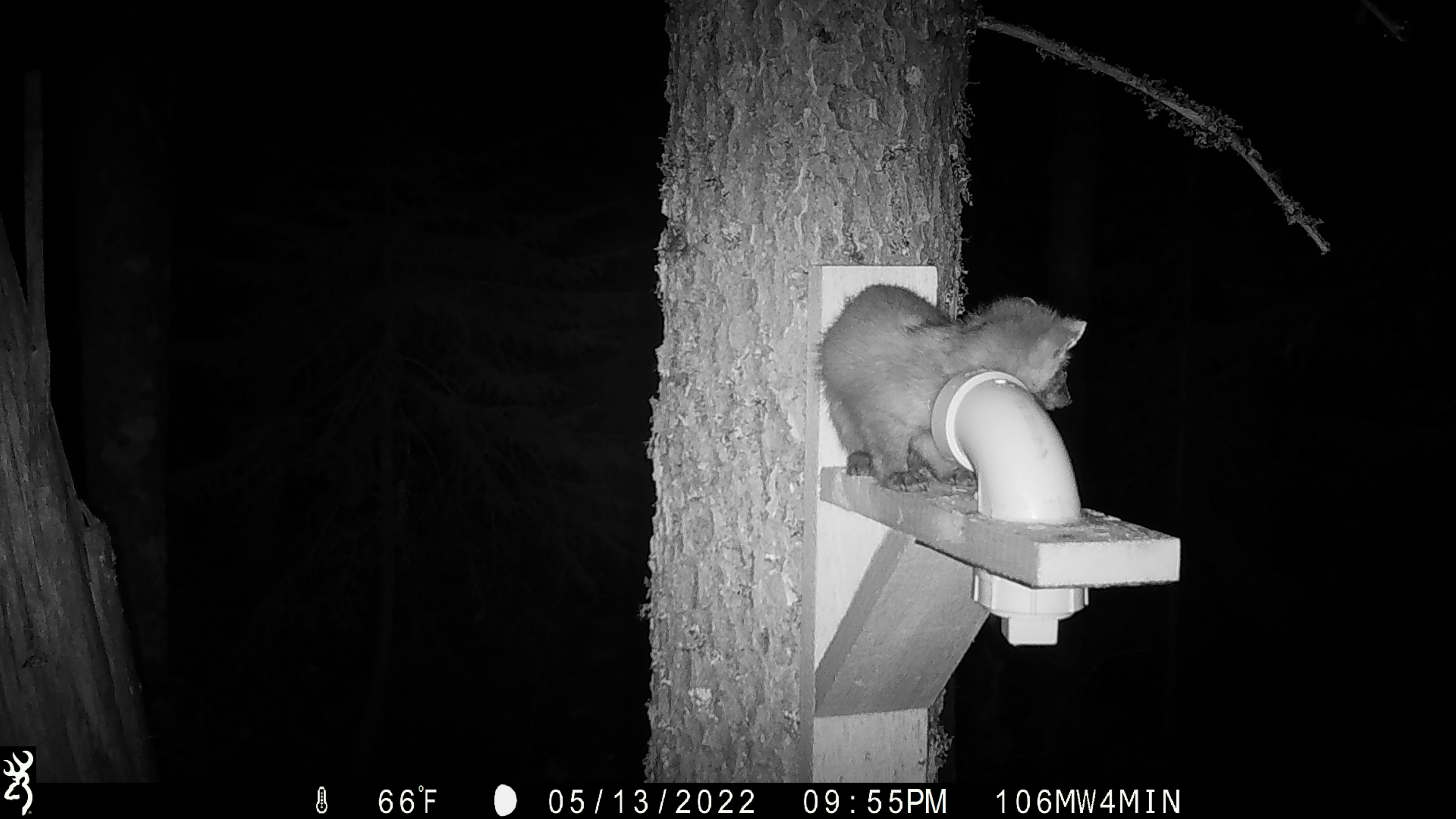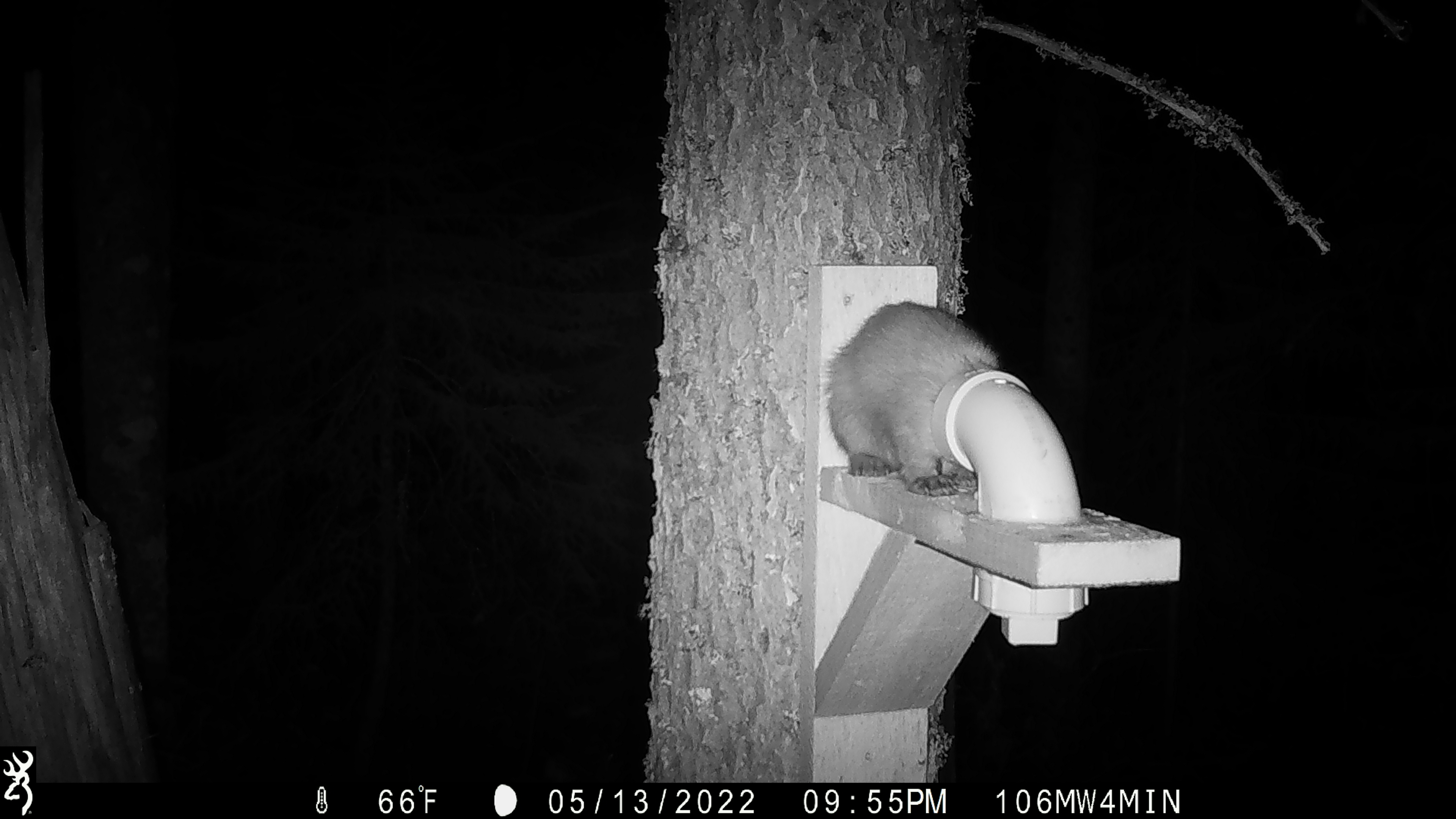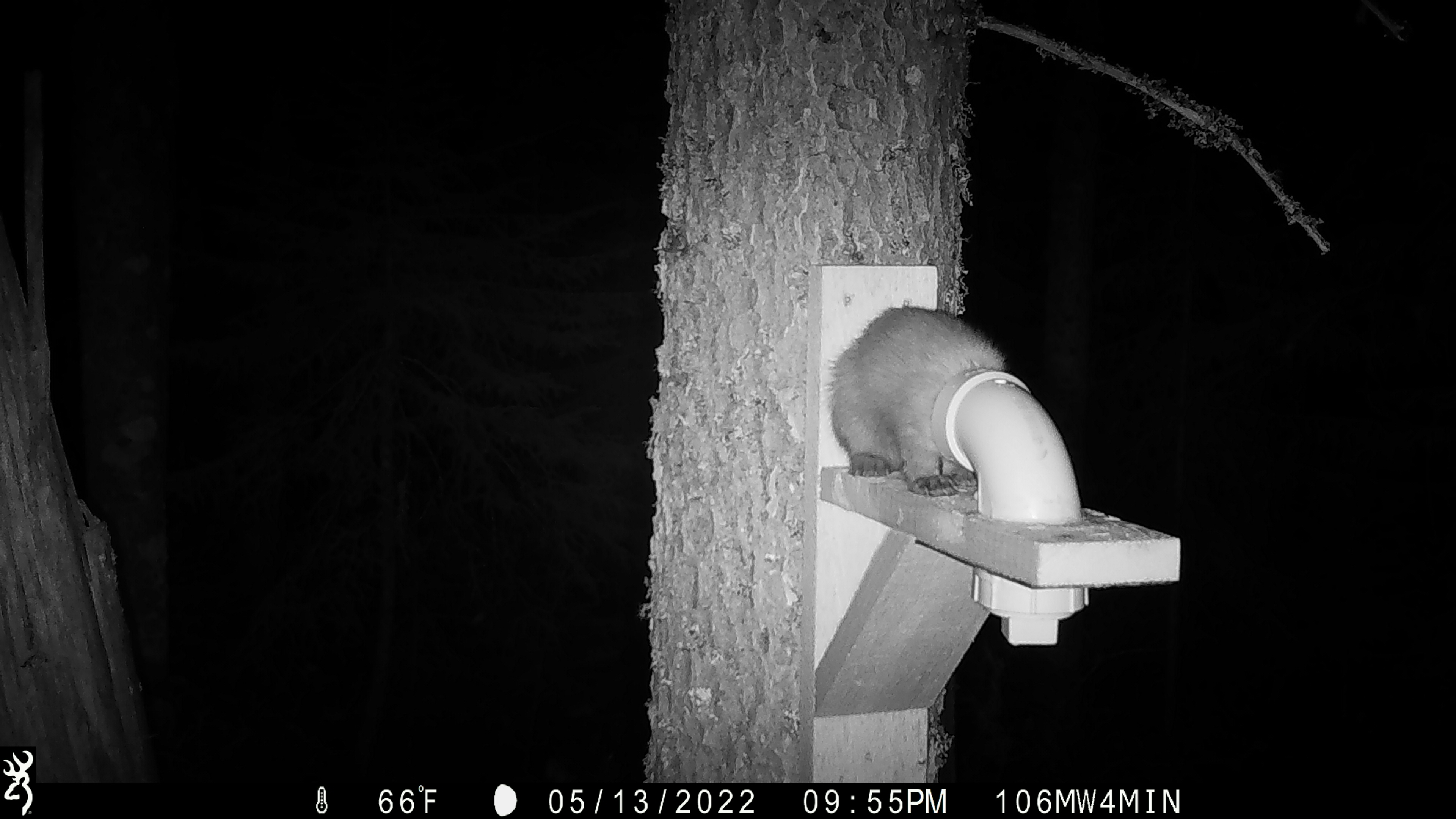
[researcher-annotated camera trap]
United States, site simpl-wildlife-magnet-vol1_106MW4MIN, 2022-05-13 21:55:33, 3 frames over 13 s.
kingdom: Animalia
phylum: Chordata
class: Mammalia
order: Carnivora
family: Mustelidae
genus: Martes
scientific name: Martes americana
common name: american marten